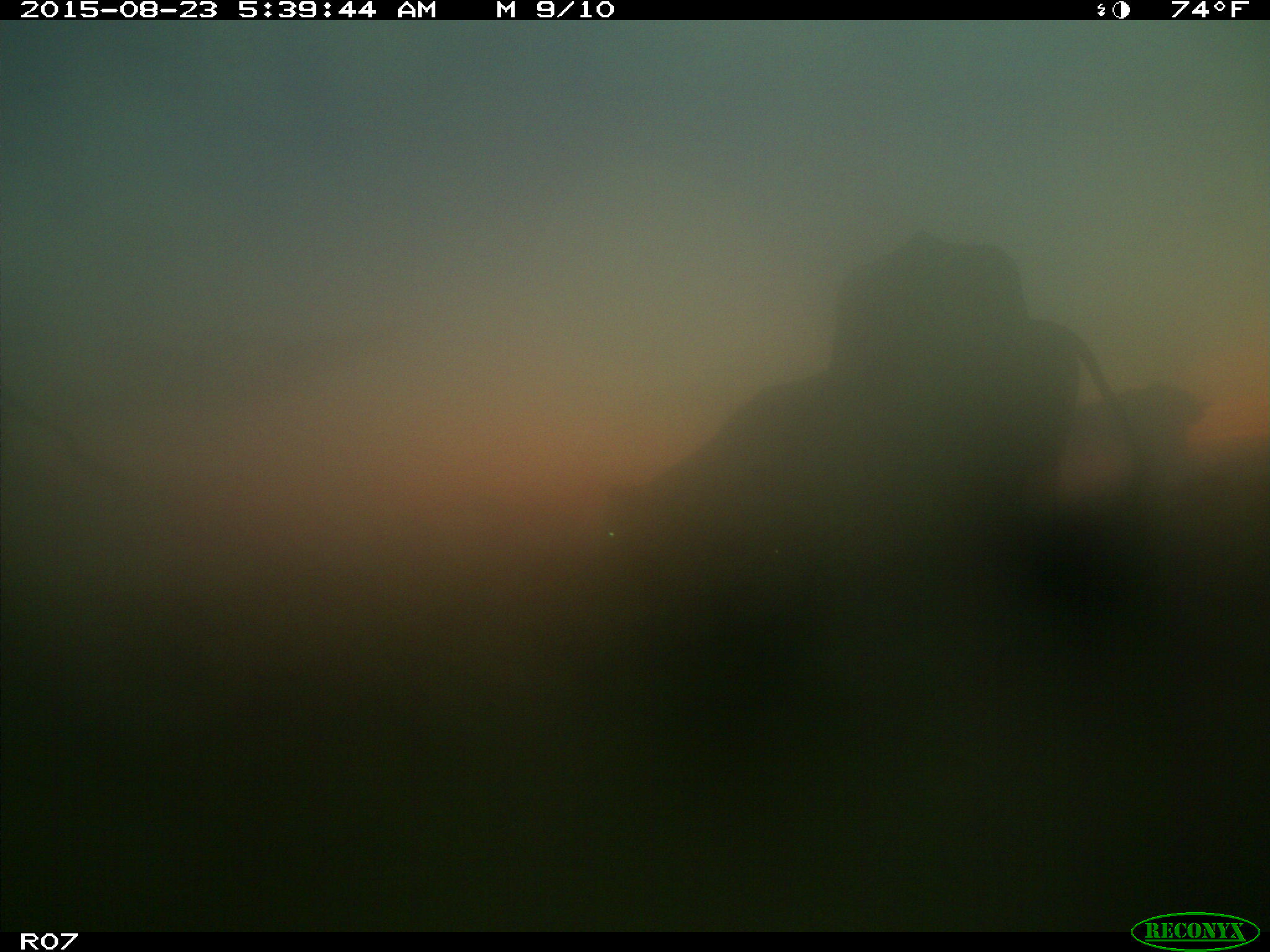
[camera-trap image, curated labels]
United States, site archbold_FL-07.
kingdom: Animalia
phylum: Chordata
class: Mammalia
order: Artiodactyla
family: Bovidae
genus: Bos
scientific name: Bos taurus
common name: domestic cow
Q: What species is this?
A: Bos taurus (domestic cow).